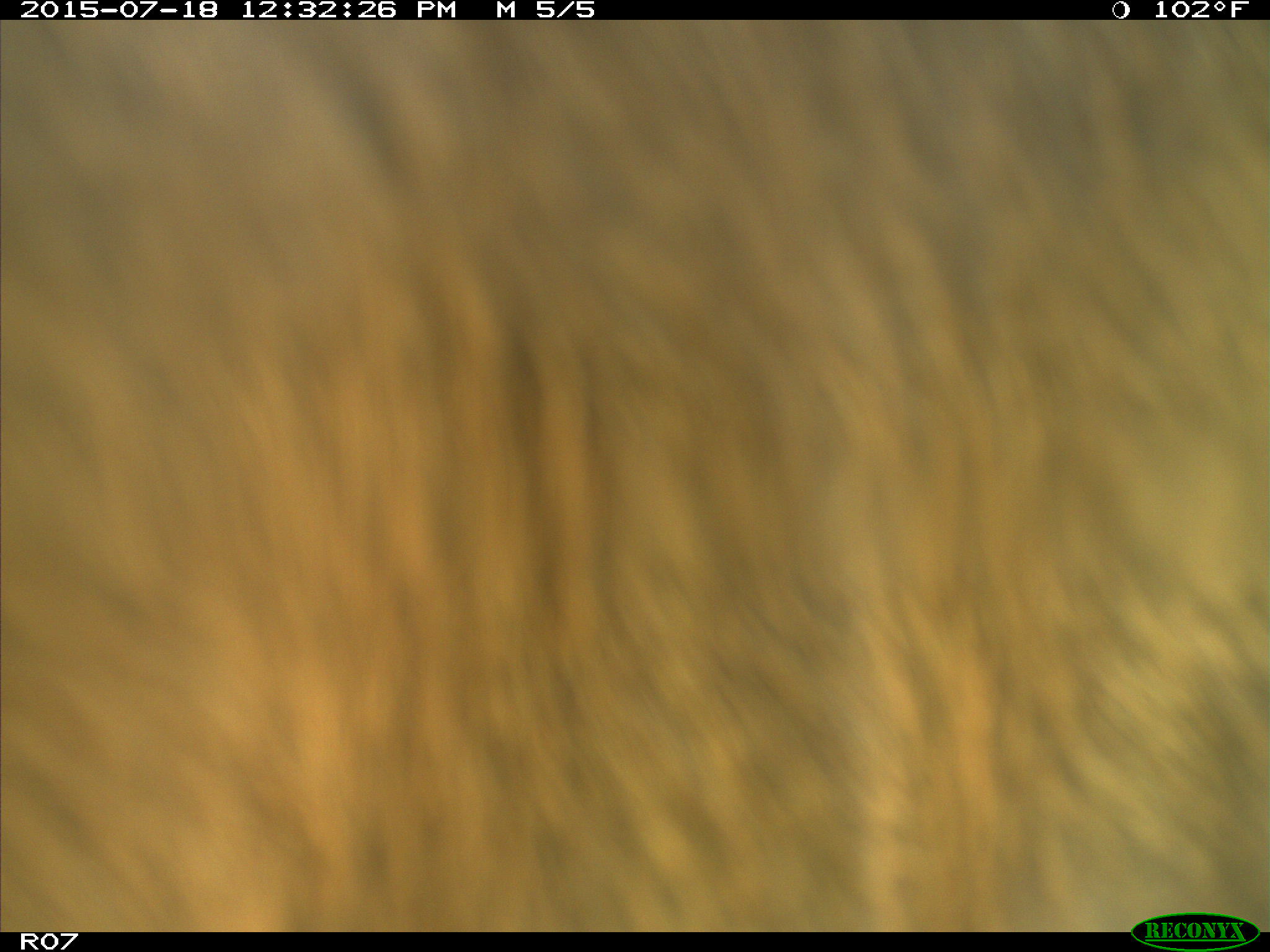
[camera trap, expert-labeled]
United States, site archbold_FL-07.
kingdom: Animalia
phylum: Chordata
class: Mammalia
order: Artiodactyla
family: Bovidae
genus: Bos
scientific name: Bos taurus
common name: domestic cow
Bos taurus (domestic cow).